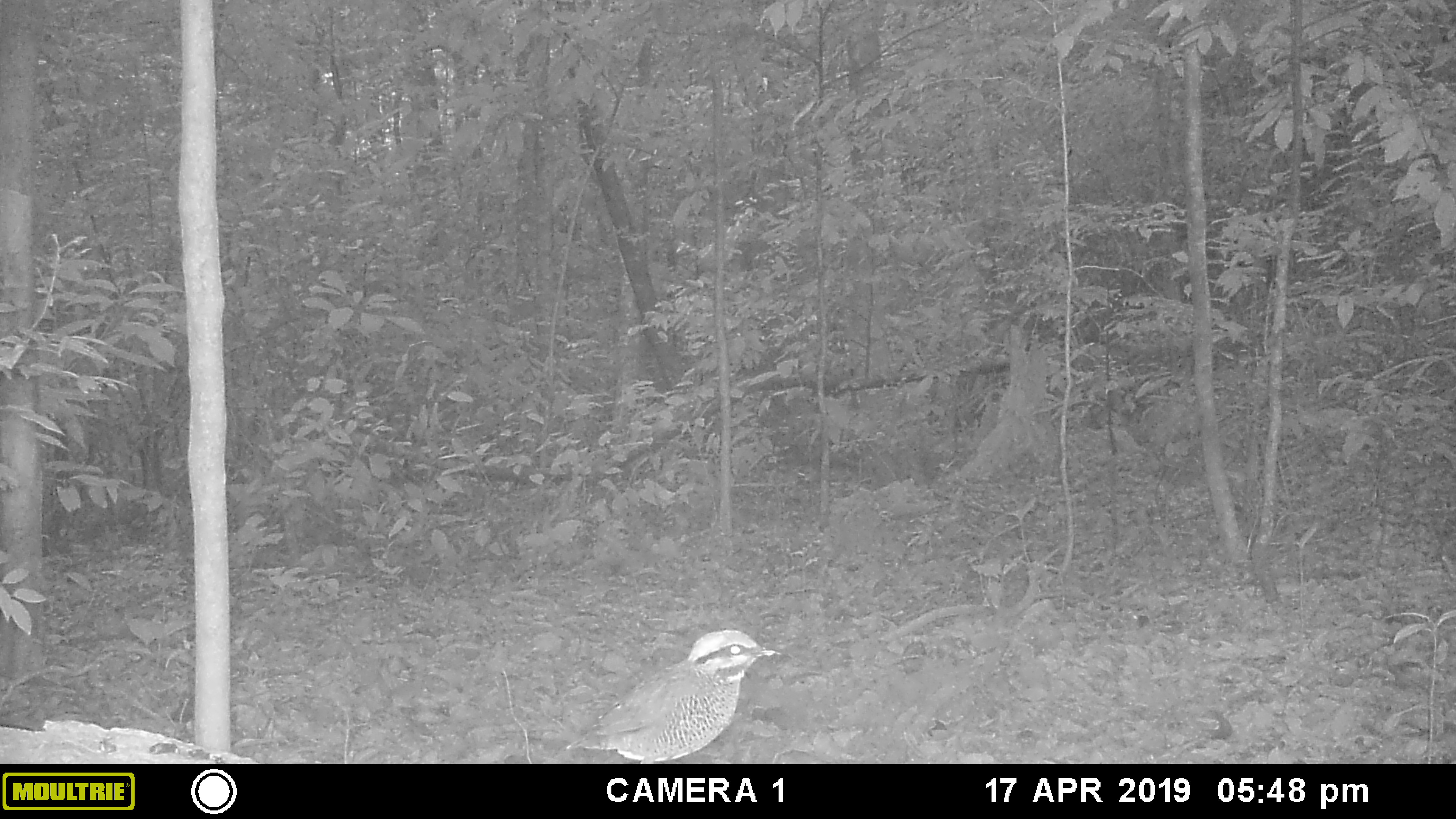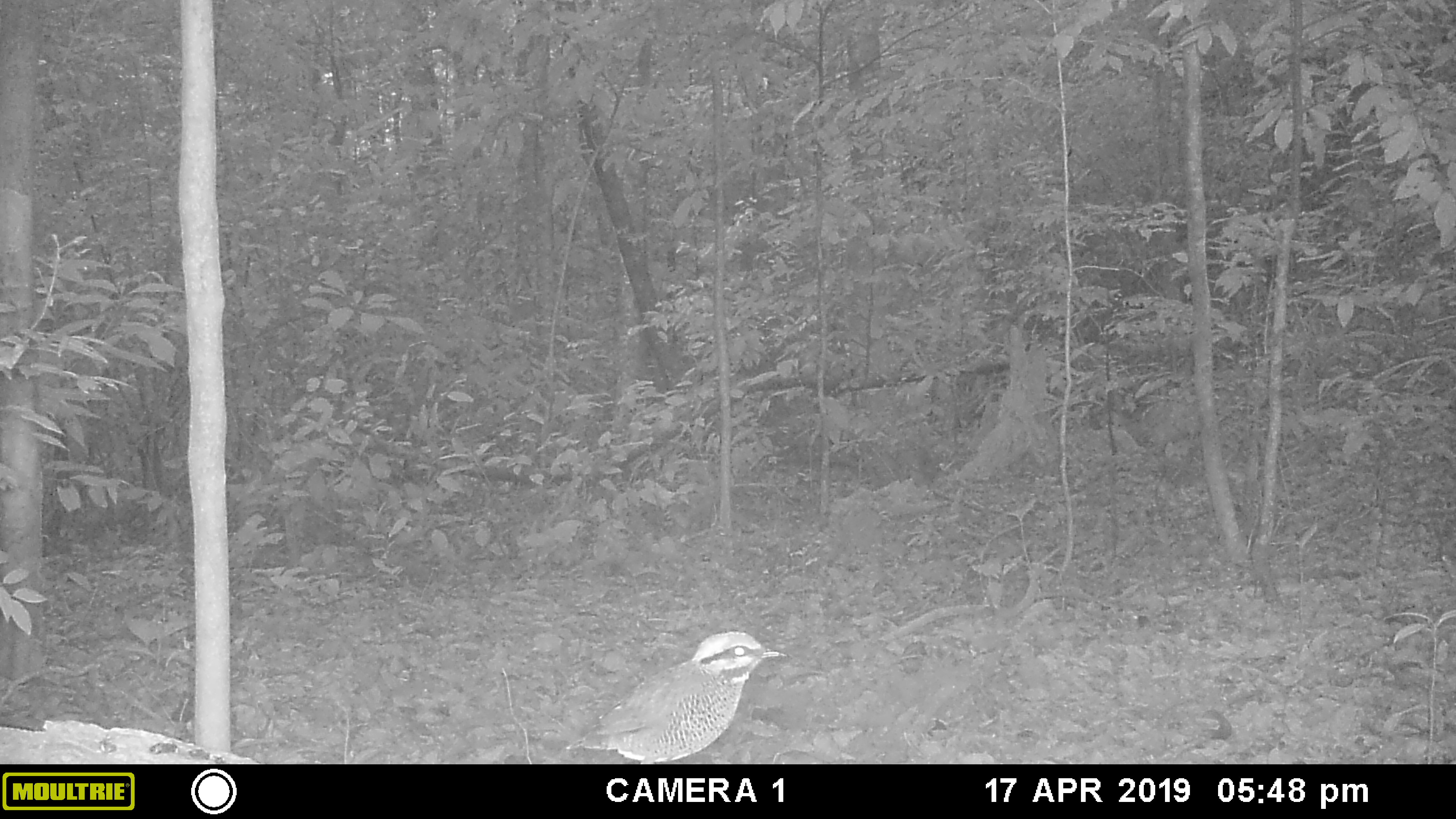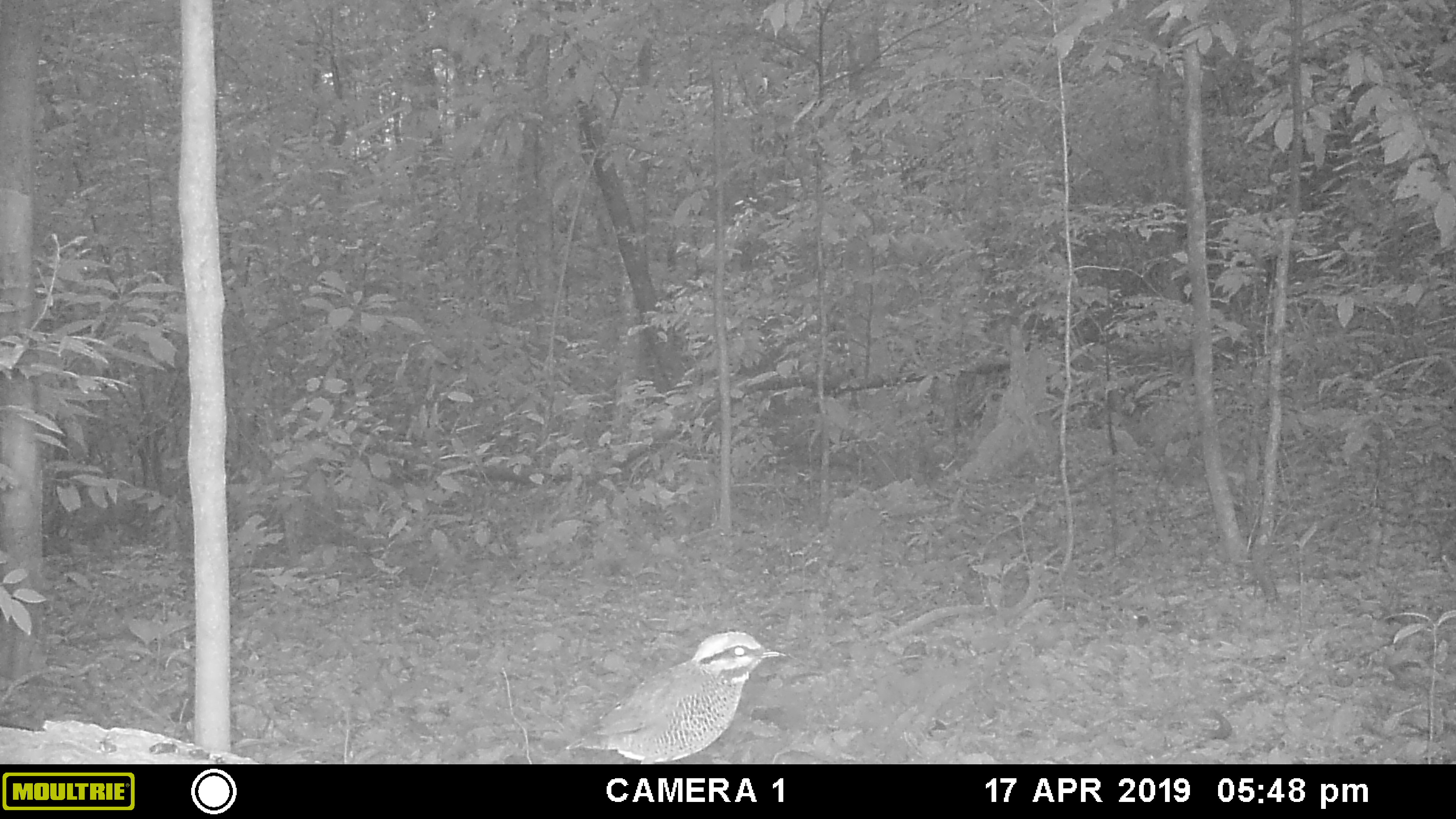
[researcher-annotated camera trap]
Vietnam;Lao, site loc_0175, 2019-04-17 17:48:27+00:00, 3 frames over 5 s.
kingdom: Animalia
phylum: Chordata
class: Aves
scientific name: Aves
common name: bird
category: unidentified bird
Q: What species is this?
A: Unidentified bird (bird) (Aves).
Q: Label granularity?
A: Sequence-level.